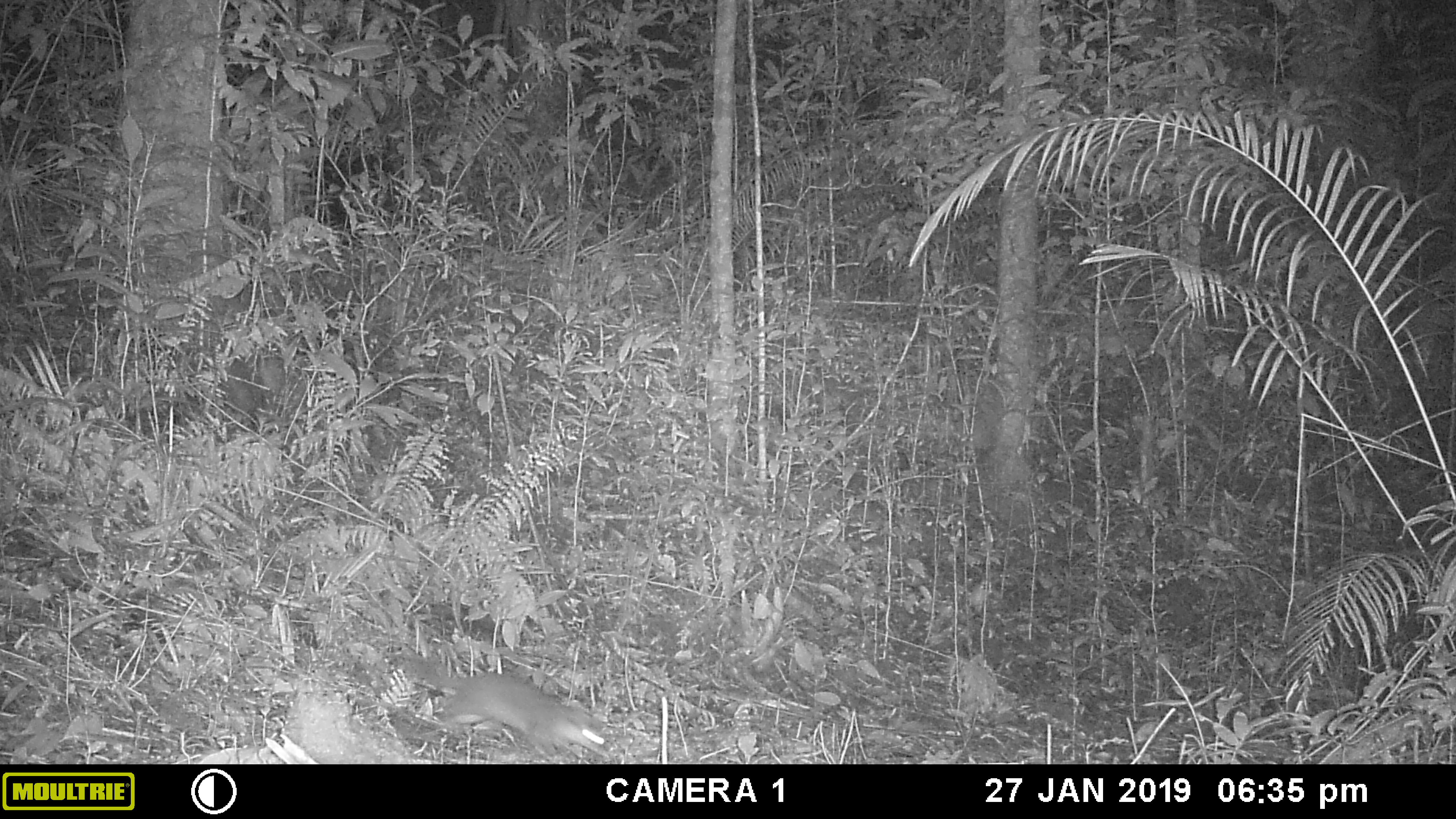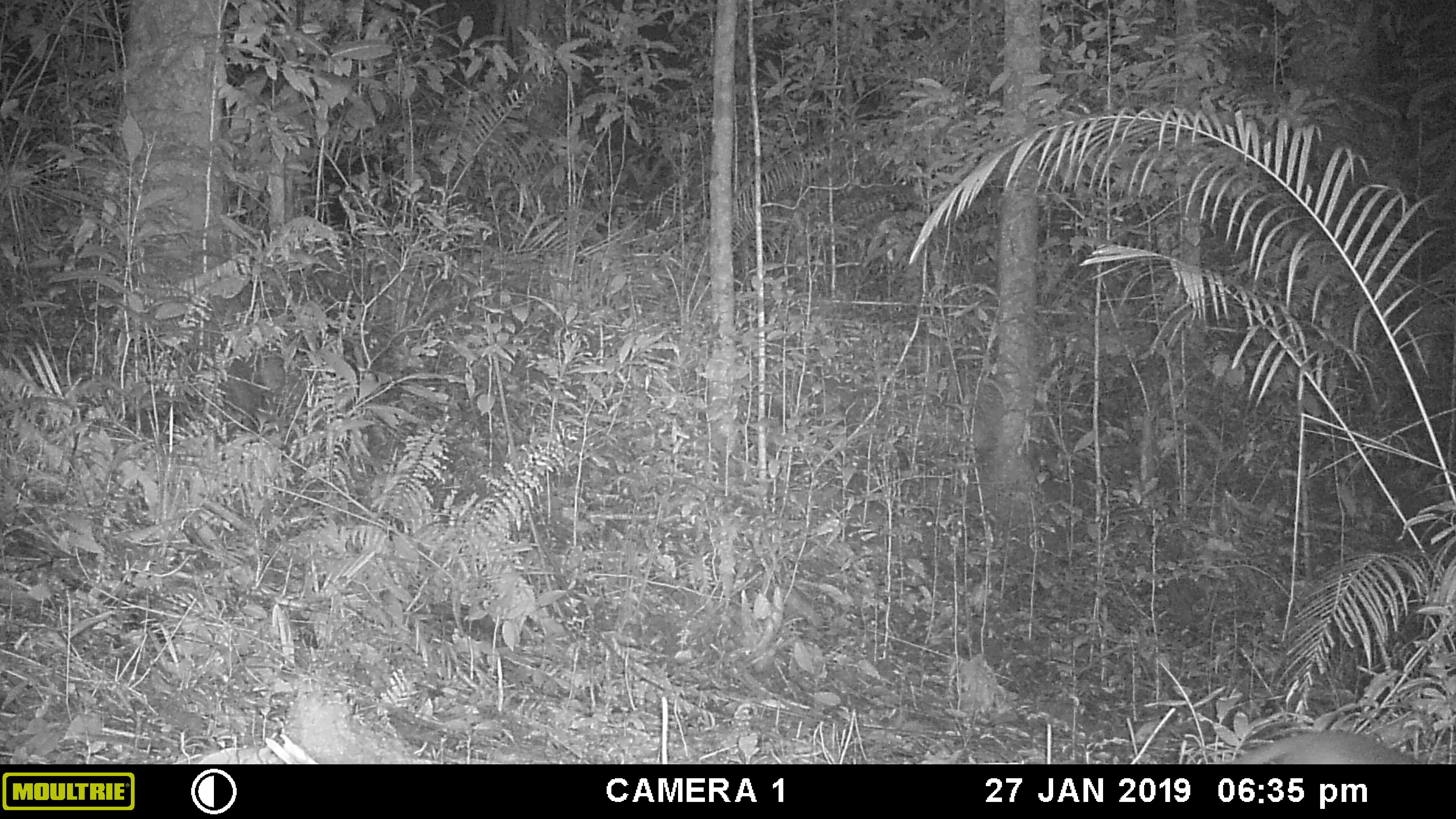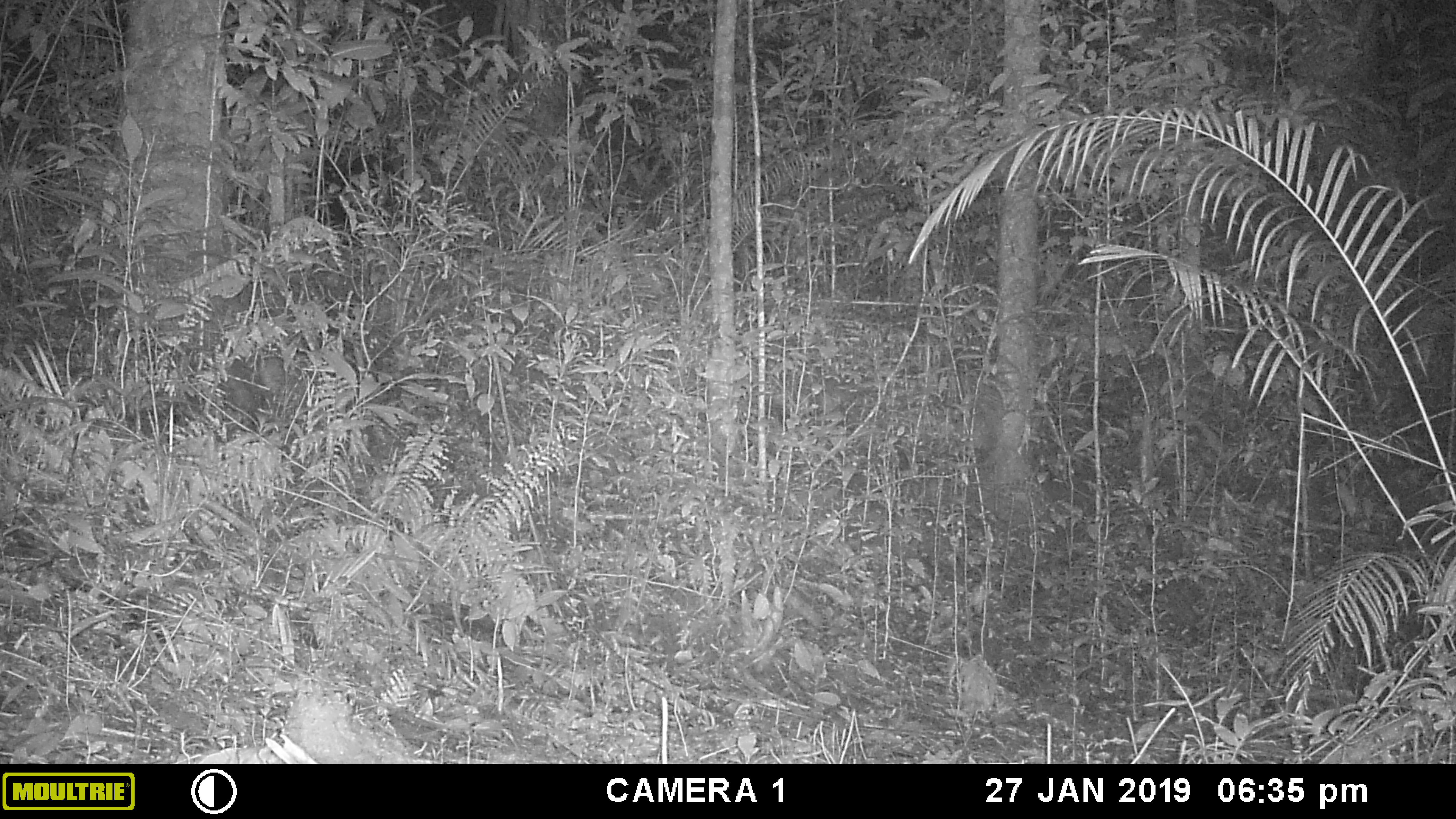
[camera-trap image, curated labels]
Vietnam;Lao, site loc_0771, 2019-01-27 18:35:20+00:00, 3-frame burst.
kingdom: Animalia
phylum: Chordata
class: Mammalia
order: Carnivora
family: Mustelidae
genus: Melogale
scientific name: Melogale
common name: ferret badger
Ferret badger (Melogale). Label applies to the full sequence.